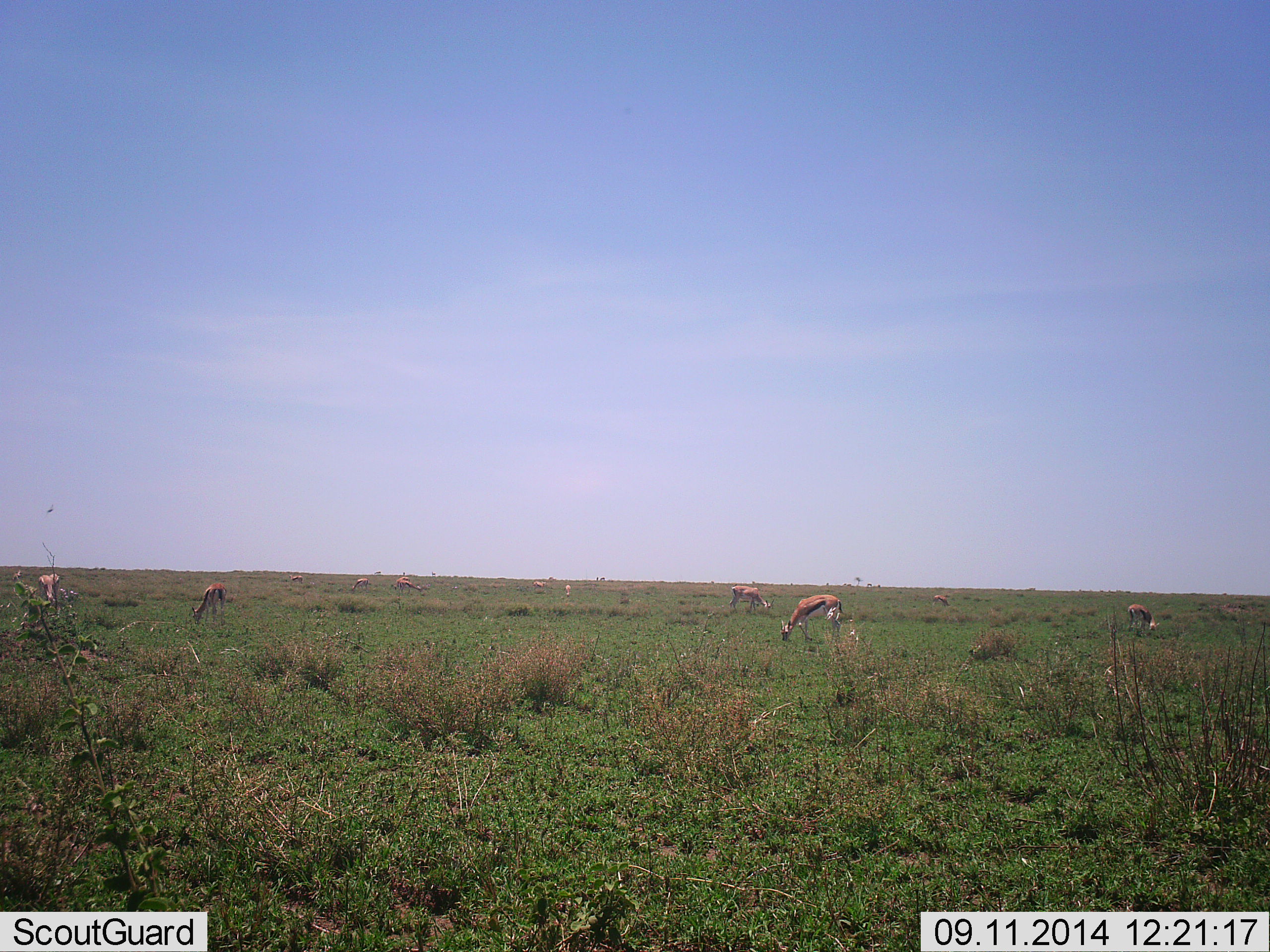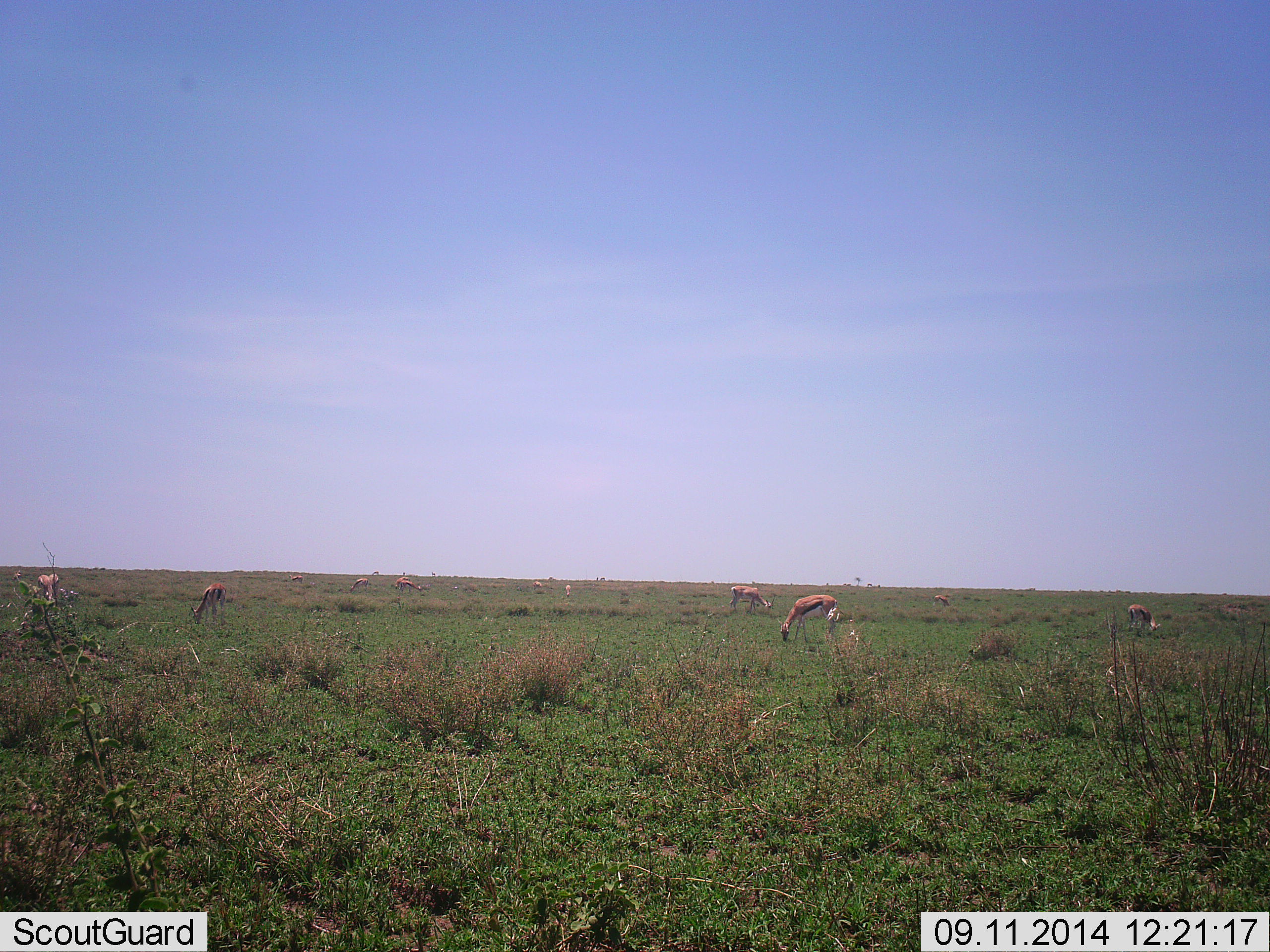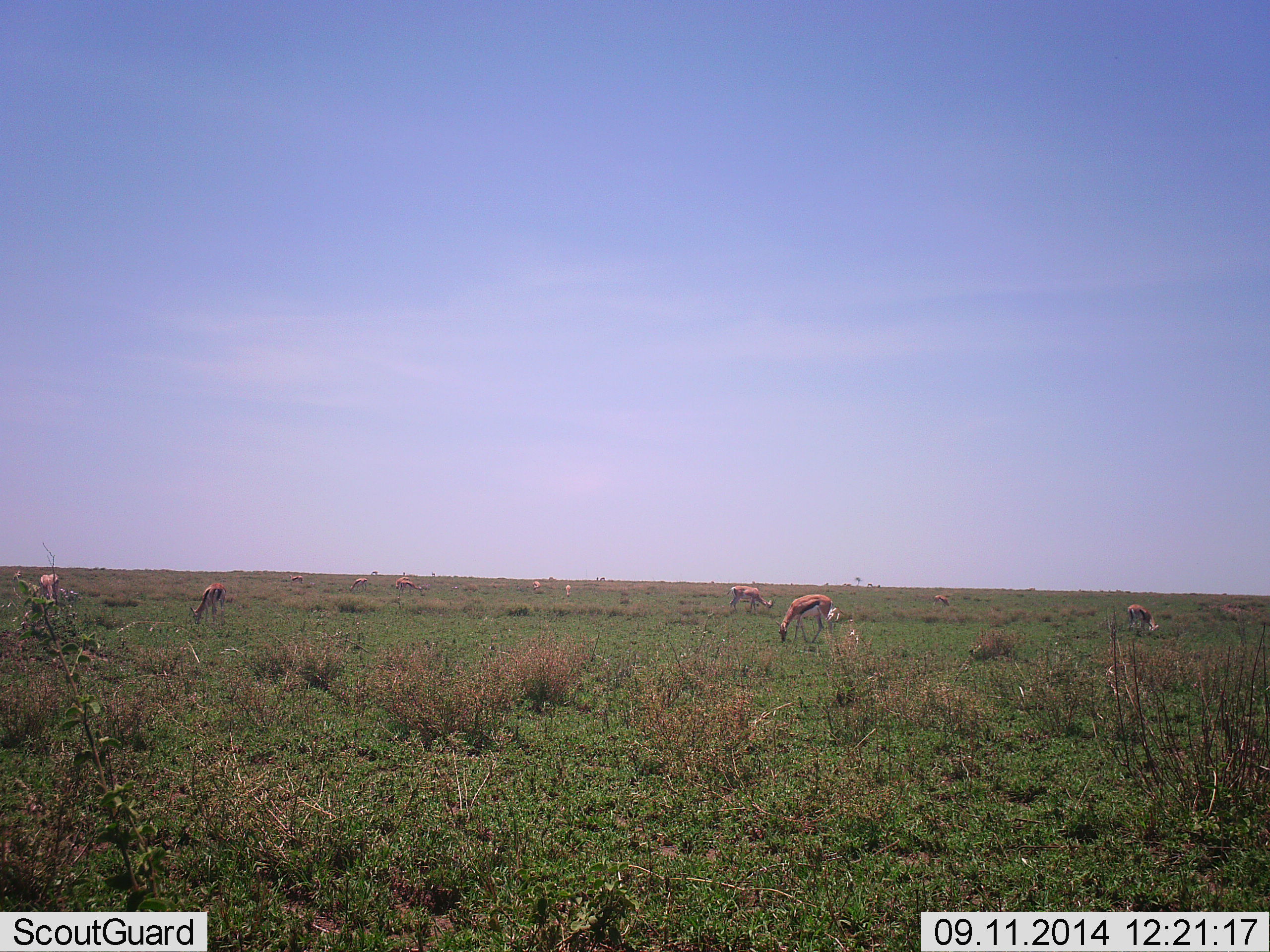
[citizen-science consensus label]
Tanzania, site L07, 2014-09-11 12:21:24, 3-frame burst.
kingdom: Animalia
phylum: Chordata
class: Mammalia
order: Artiodactyla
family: Bovidae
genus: Eudorcas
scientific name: Eudorcas thomsonii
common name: thomson's gazelle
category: gazellethomsons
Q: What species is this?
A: Gazellethomsons (thomson's gazelle) (Eudorcas thomsonii).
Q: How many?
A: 6.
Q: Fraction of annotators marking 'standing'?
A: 10%.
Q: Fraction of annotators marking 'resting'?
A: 0%.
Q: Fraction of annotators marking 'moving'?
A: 10%.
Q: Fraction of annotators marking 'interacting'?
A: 0%.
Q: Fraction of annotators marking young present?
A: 0%.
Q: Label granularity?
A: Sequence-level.